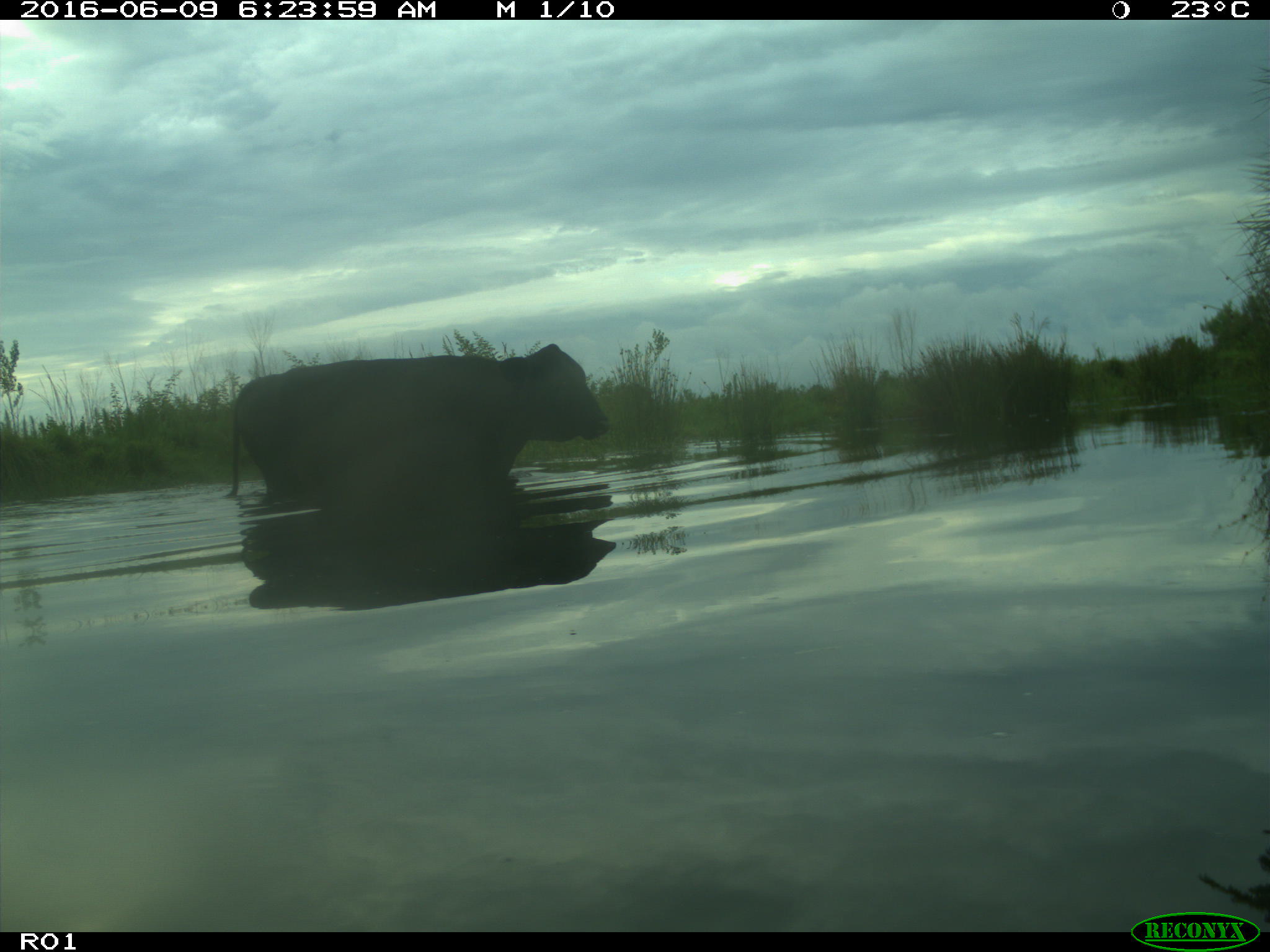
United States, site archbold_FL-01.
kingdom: Animalia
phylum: Chordata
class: Mammalia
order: Artiodactyla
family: Bovidae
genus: Bos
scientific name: Bos taurus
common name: domestic cow